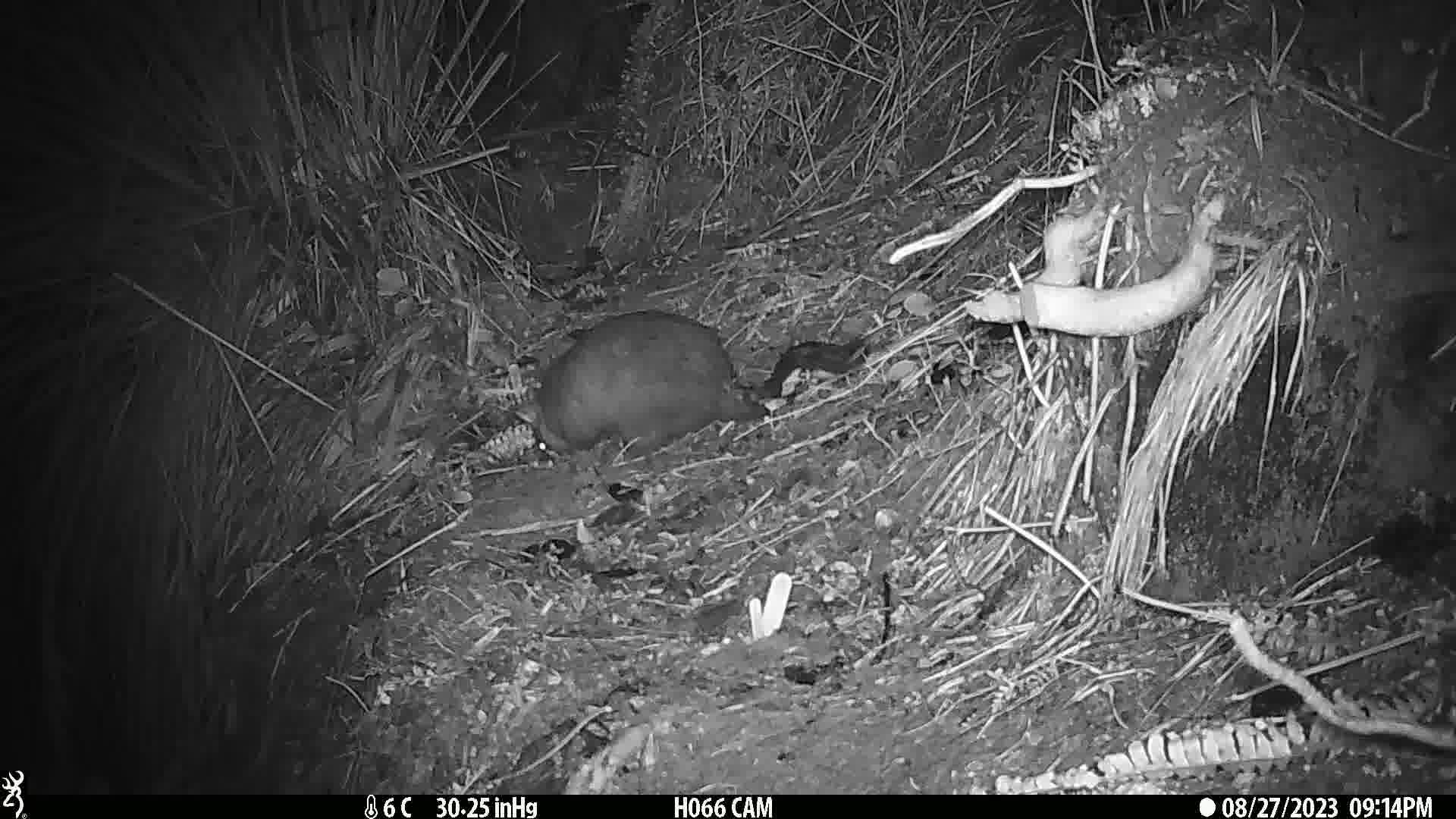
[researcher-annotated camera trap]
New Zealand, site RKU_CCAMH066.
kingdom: Animalia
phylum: Chordata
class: Mammalia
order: Diprotodontia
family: Phalangeridae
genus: Trichosurus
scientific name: Trichosurus vulpecula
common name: common brushtail possum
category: possum